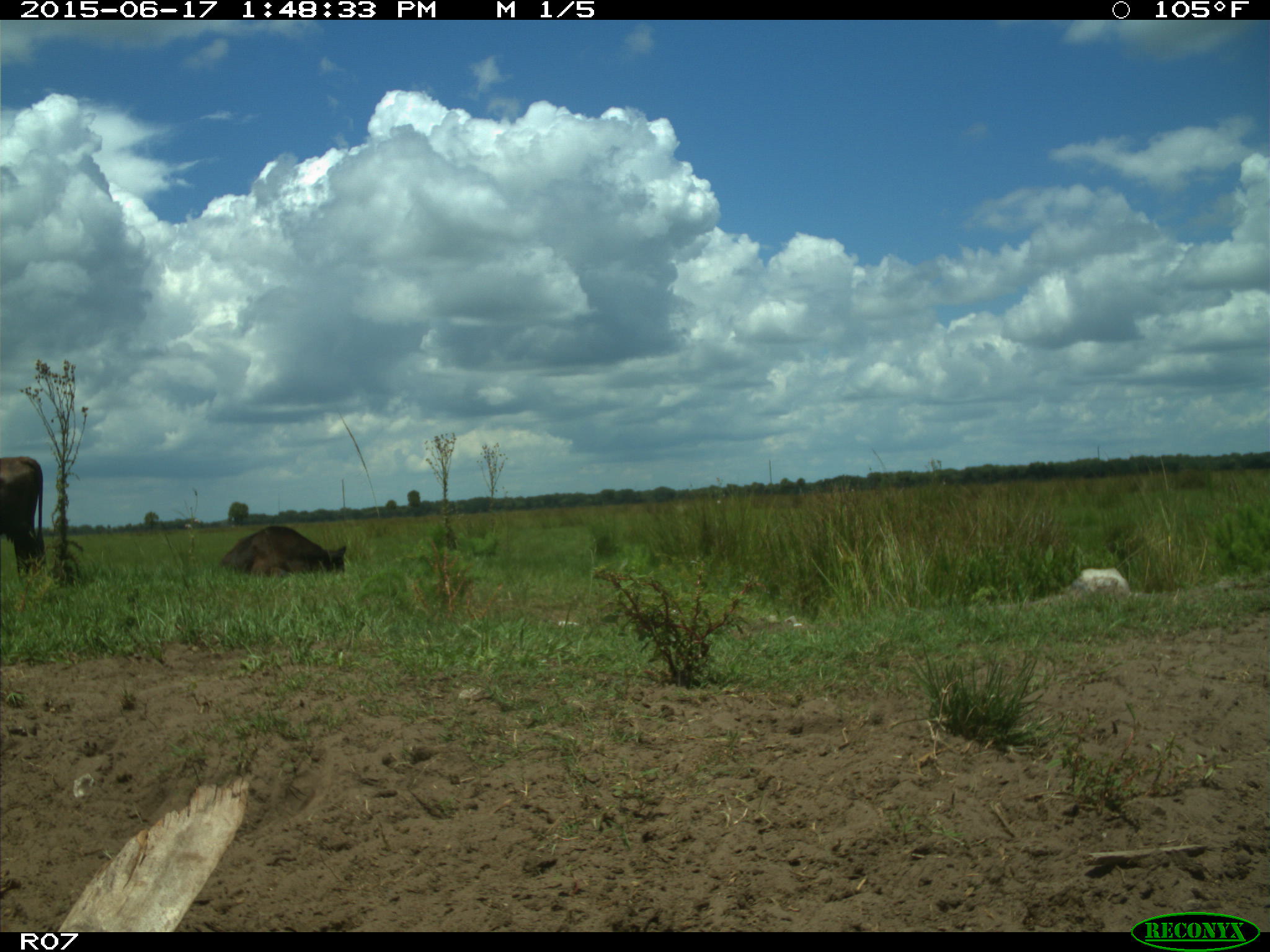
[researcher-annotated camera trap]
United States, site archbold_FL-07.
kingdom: Animalia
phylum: Chordata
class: Mammalia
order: Artiodactyla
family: Bovidae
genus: Bos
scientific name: Bos taurus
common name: domestic cow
Bos taurus (domestic cow).